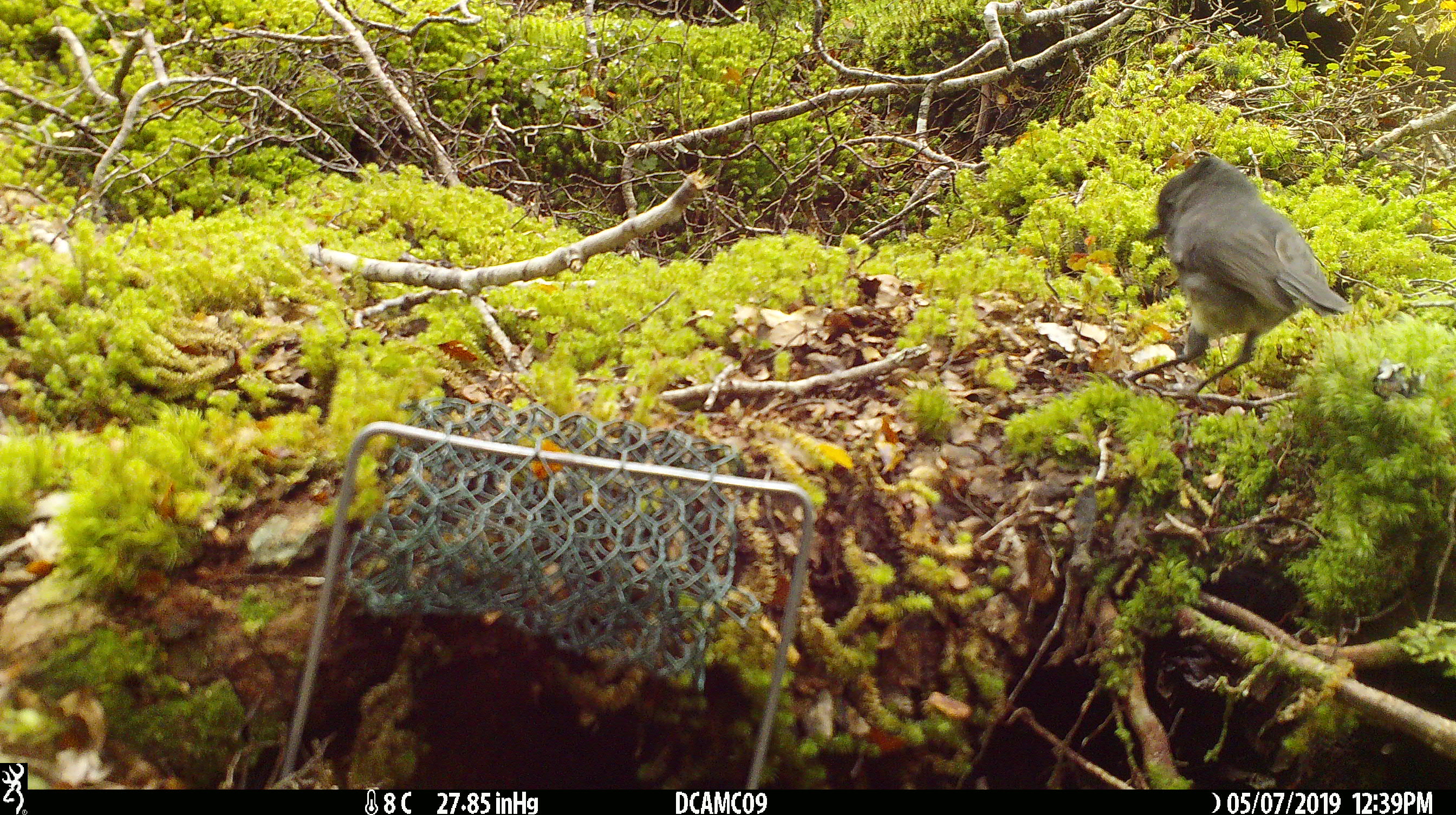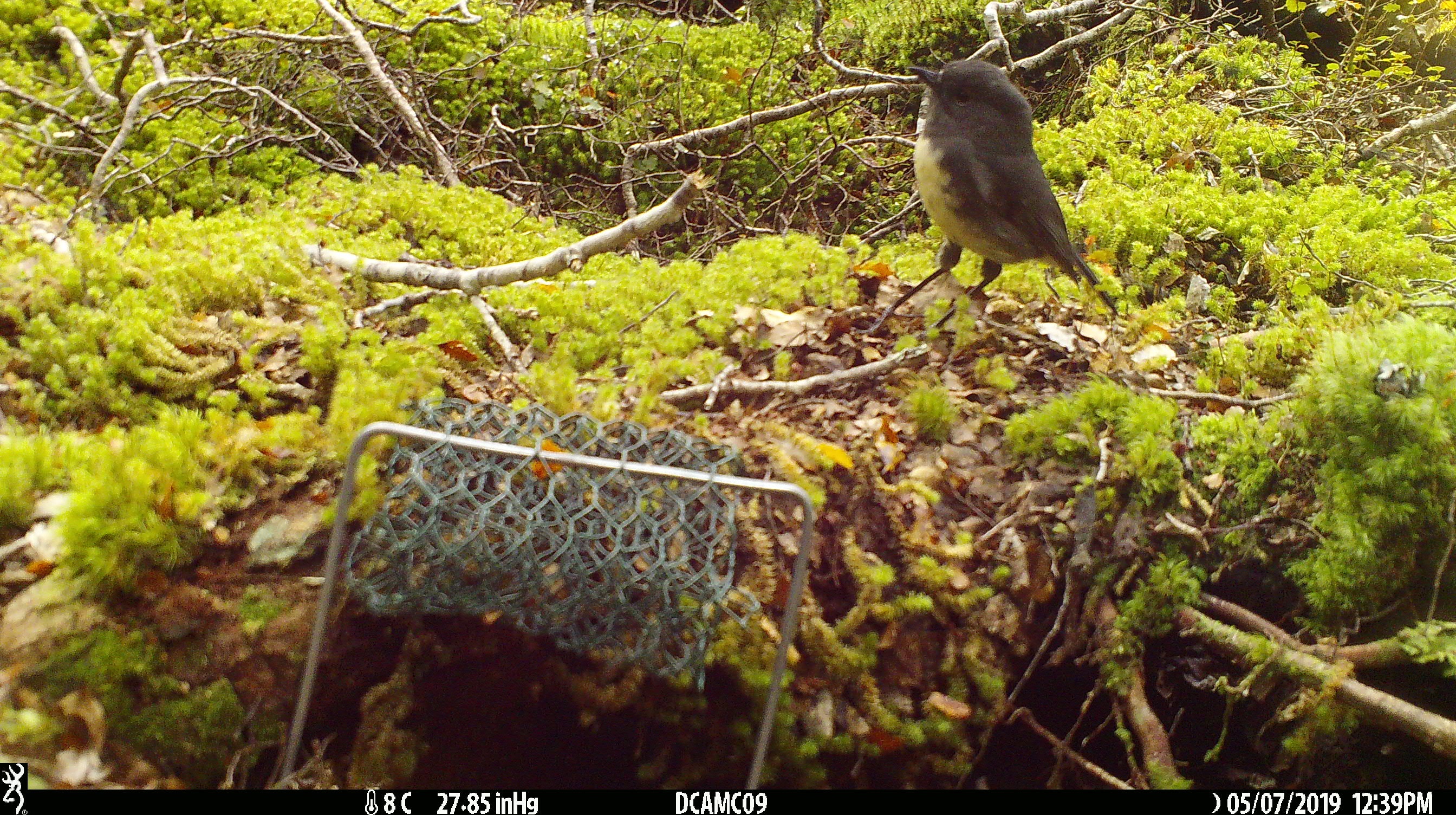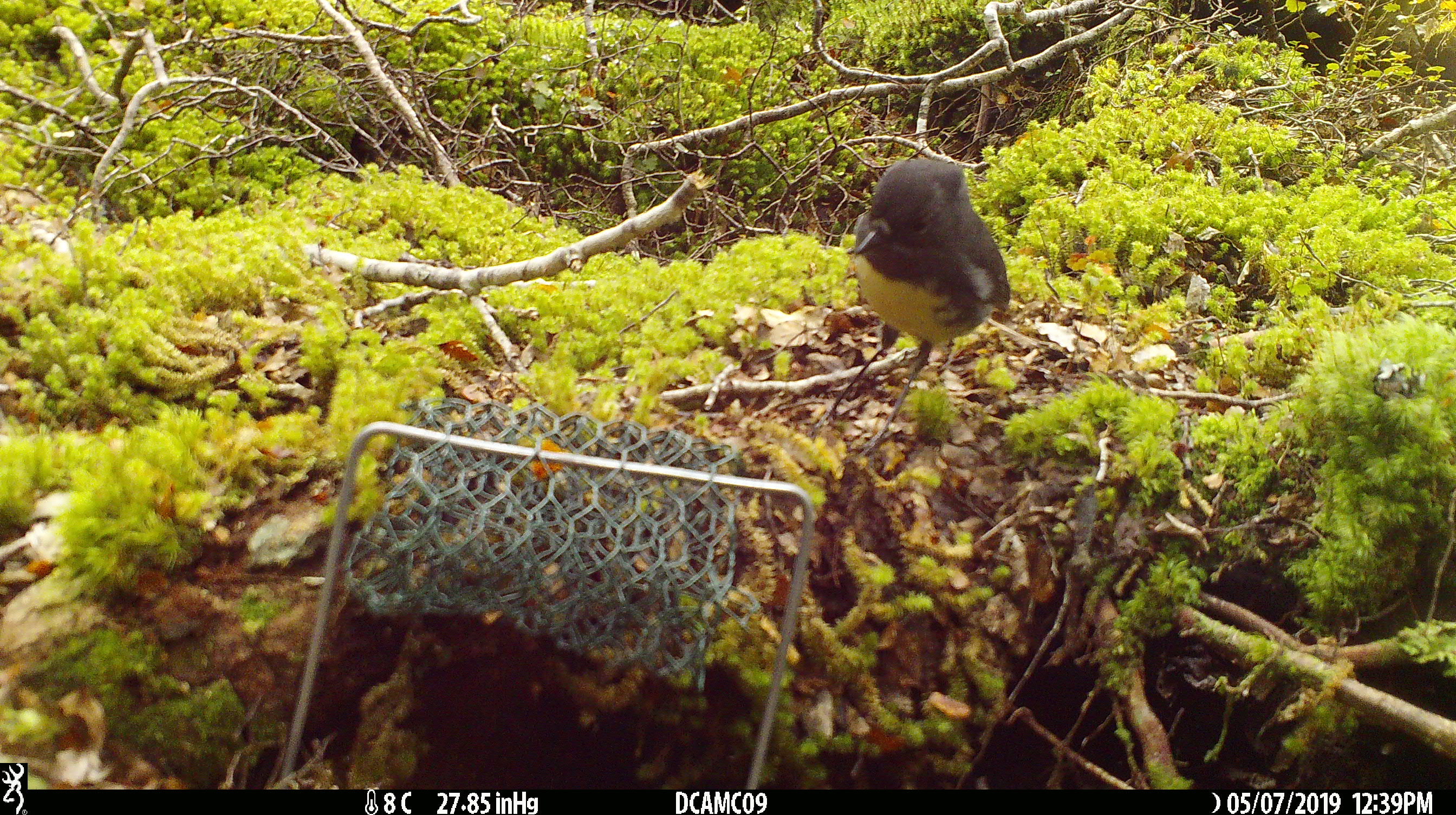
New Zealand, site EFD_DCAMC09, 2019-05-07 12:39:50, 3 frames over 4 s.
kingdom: Animalia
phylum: Chordata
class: Aves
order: Passeriformes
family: Petroicidae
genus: Petroica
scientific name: Petroica australis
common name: new zealand robin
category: robin